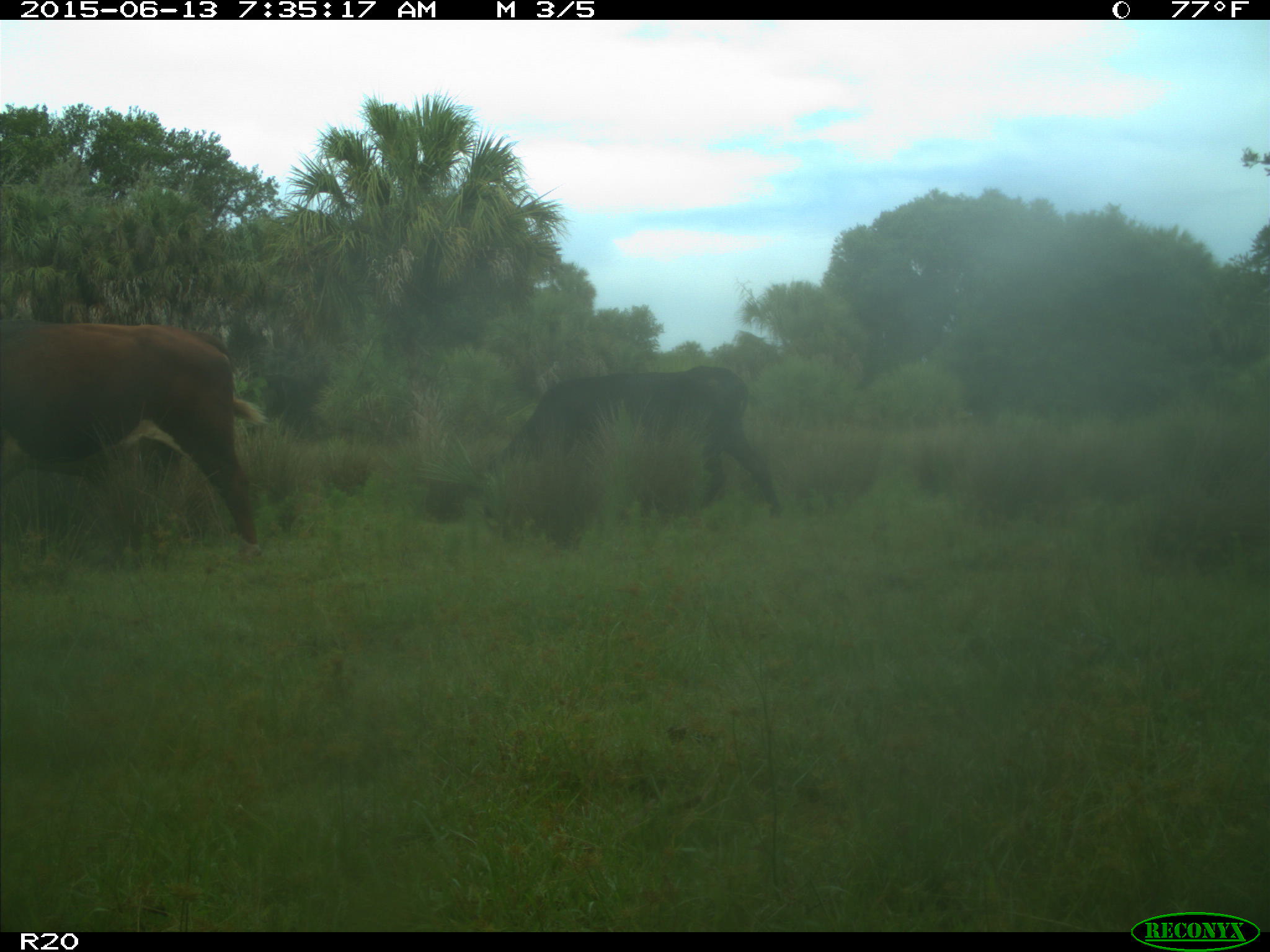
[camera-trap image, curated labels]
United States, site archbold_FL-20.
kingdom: Animalia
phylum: Chordata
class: Mammalia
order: Artiodactyla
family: Bovidae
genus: Bos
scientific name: Bos taurus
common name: domestic cow